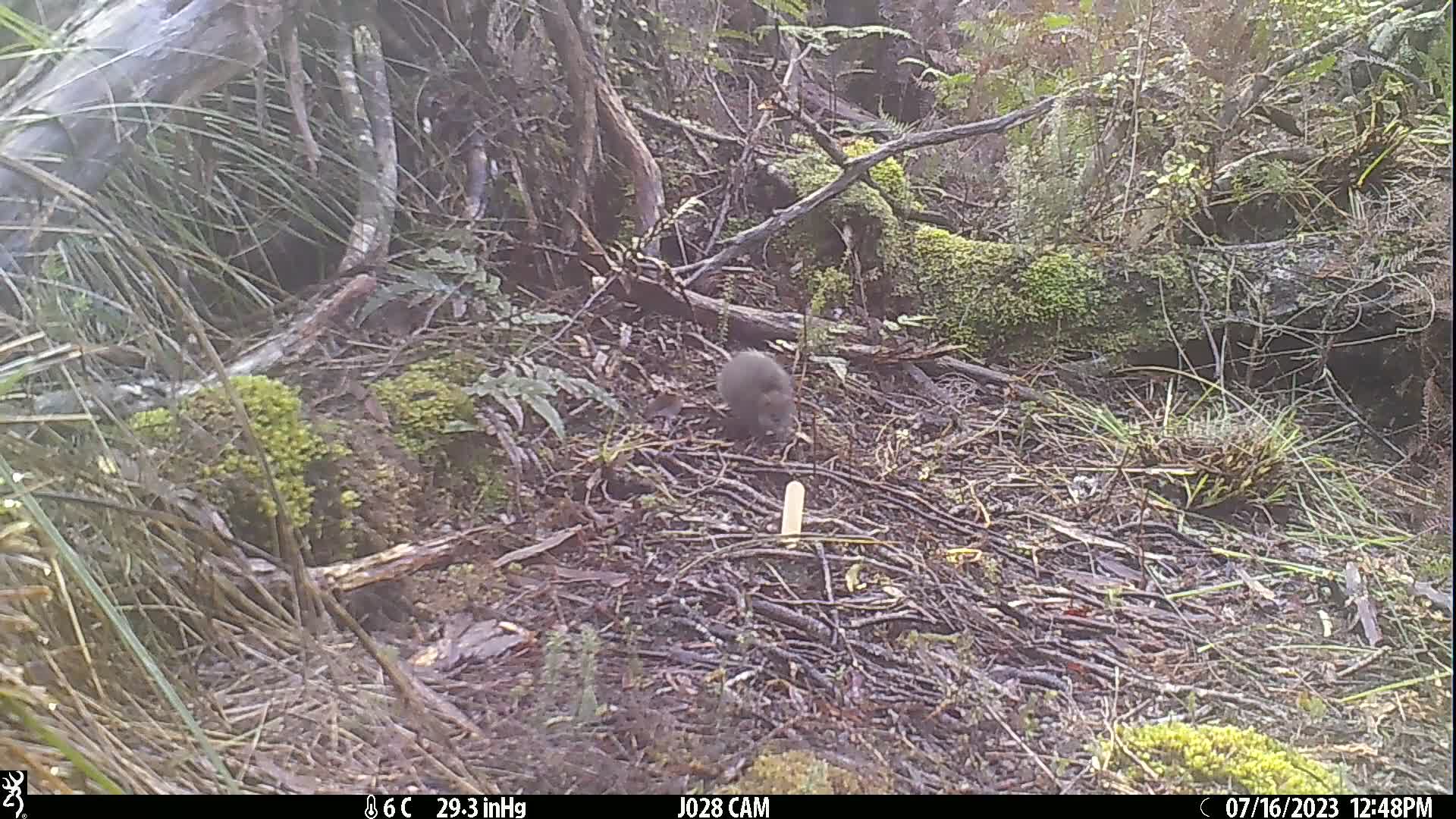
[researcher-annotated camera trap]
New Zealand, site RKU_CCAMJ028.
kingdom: Animalia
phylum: Chordata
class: Mammalia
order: Rodentia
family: Muridae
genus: Rattus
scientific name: Rattus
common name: rat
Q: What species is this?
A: Rat (Rattus).